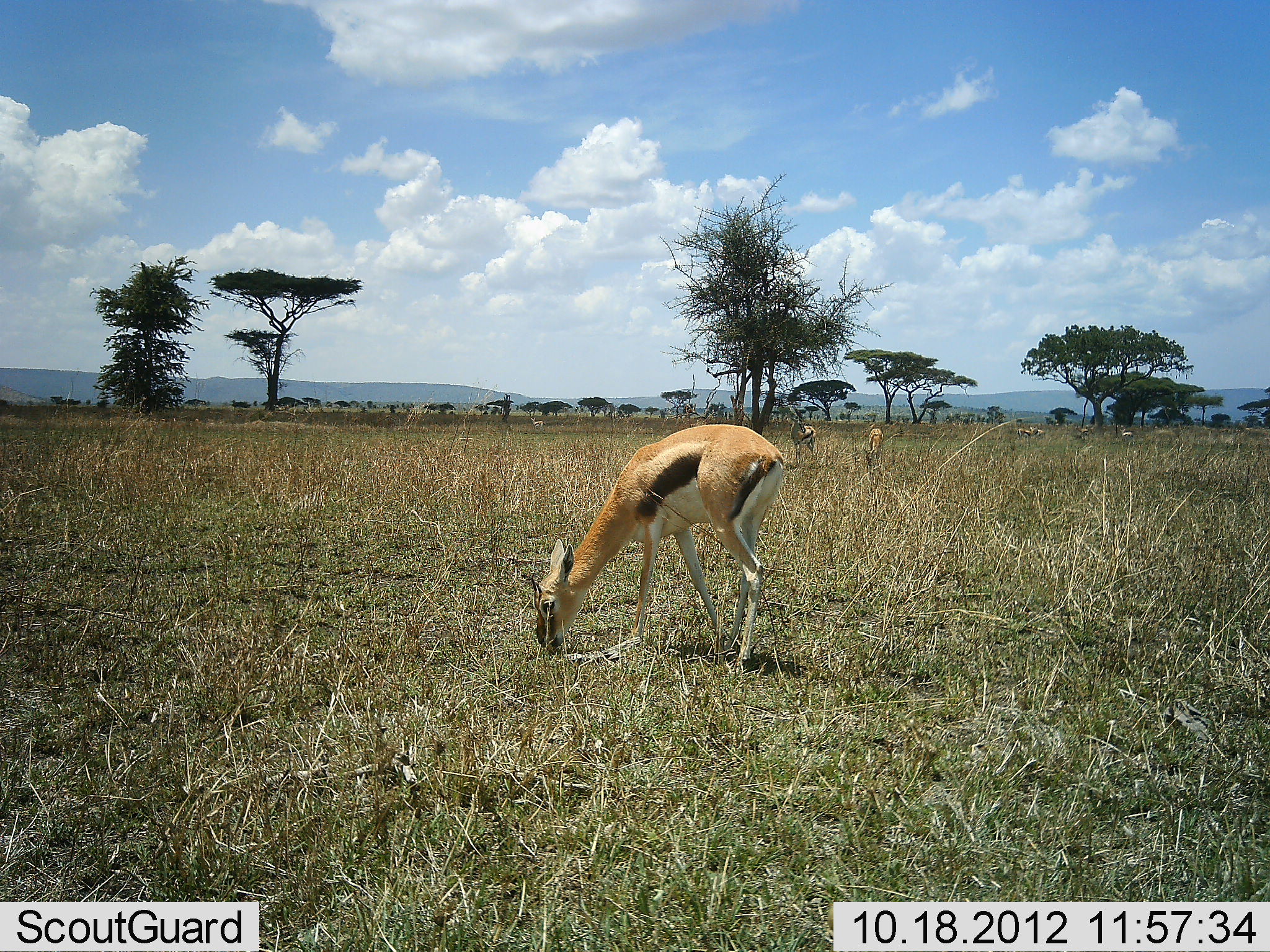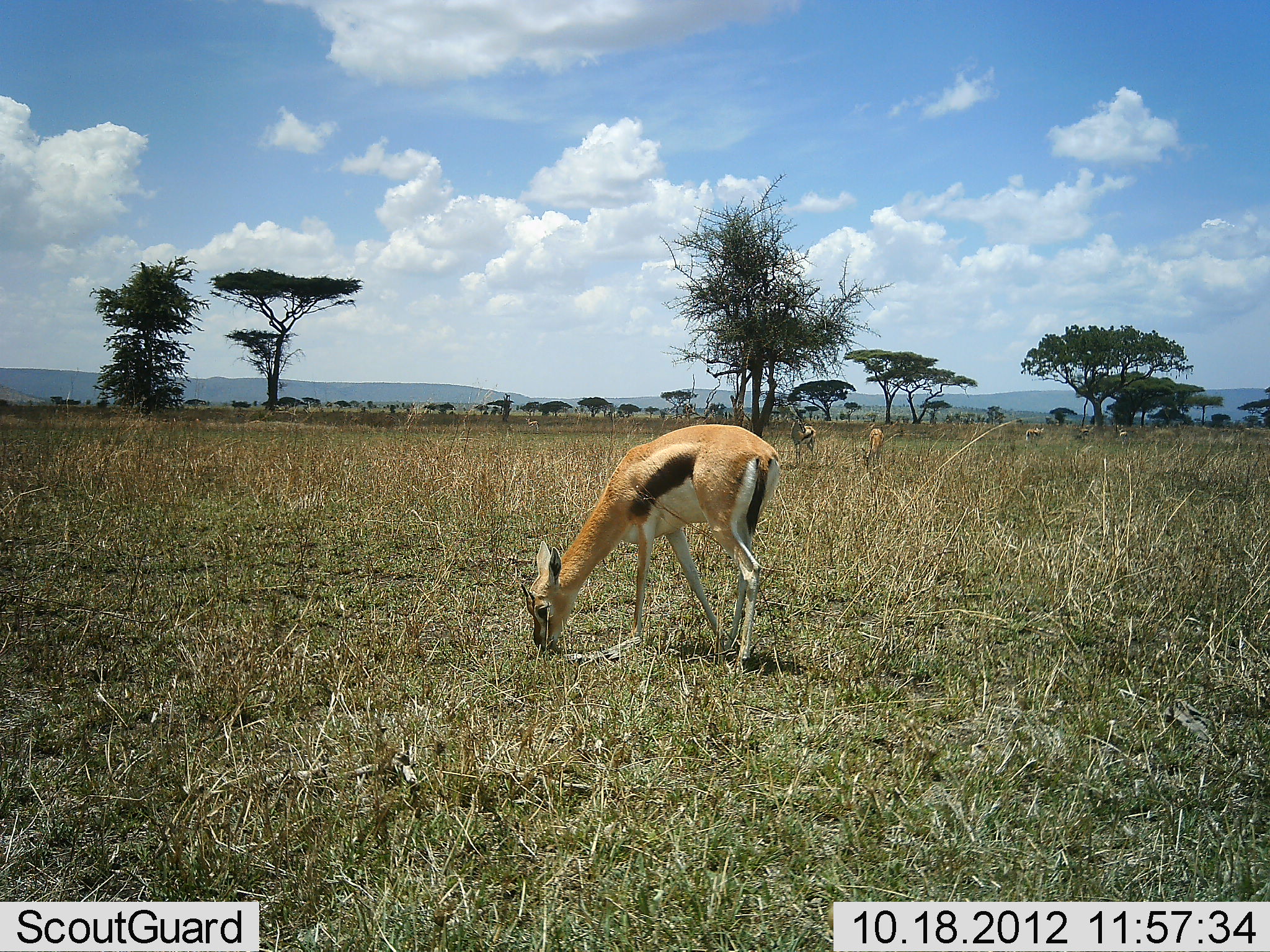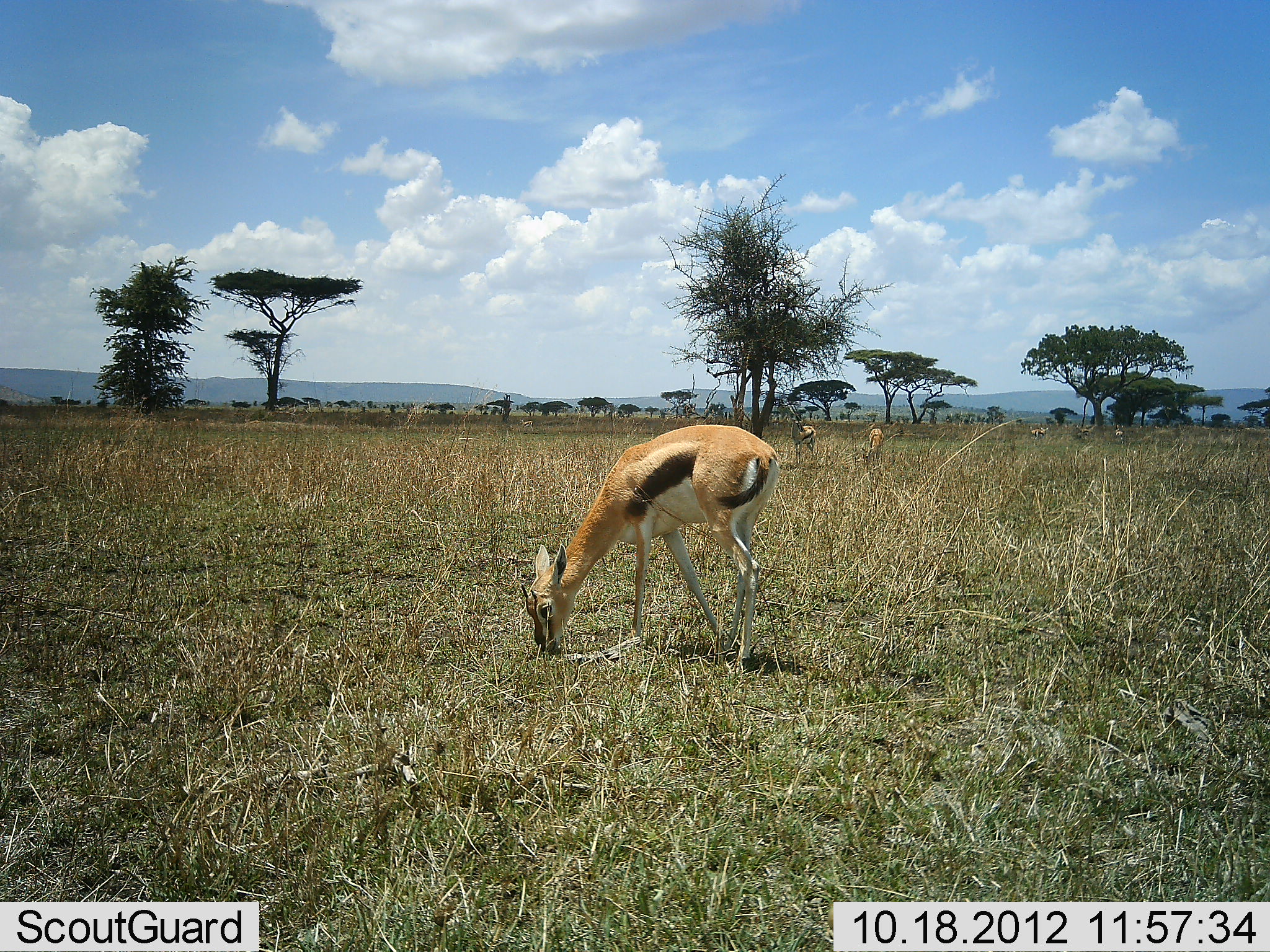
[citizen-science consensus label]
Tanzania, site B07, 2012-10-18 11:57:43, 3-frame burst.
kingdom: Animalia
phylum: Chordata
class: Mammalia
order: Artiodactyla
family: Bovidae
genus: Eudorcas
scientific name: Eudorcas thomsonii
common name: thomson's gazelle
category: gazellethomsons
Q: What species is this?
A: Gazellethomsons (thomson's gazelle) (Eudorcas thomsonii).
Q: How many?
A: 7.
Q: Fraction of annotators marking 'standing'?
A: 0%.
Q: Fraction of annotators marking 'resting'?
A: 0%.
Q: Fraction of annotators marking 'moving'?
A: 20%.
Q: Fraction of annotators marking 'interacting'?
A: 0%.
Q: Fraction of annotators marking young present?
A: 0%.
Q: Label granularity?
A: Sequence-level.